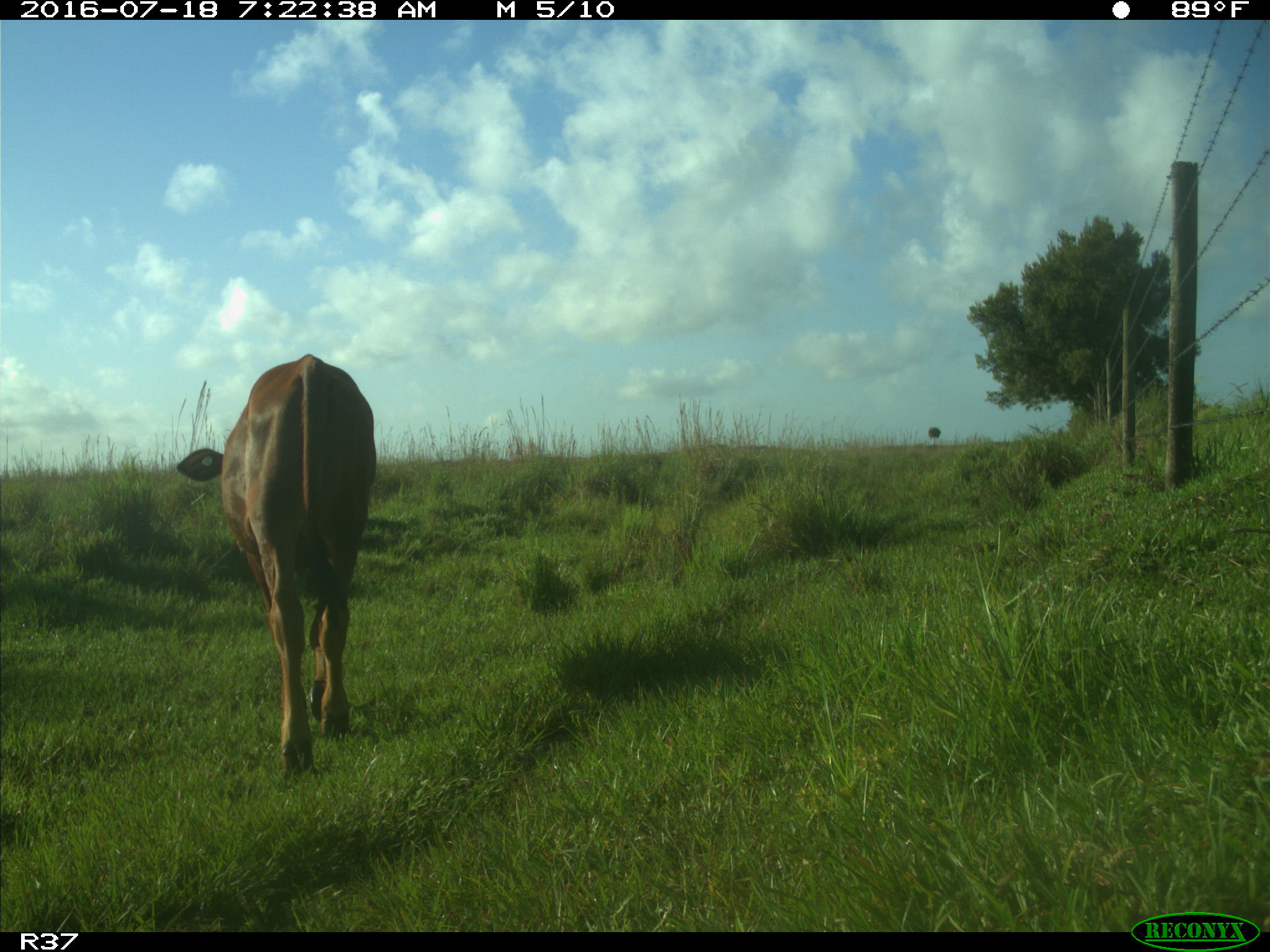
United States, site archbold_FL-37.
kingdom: Animalia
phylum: Chordata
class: Mammalia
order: Artiodactyla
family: Bovidae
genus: Bos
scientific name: Bos taurus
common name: domestic cow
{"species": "Bos taurus (domestic cow)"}